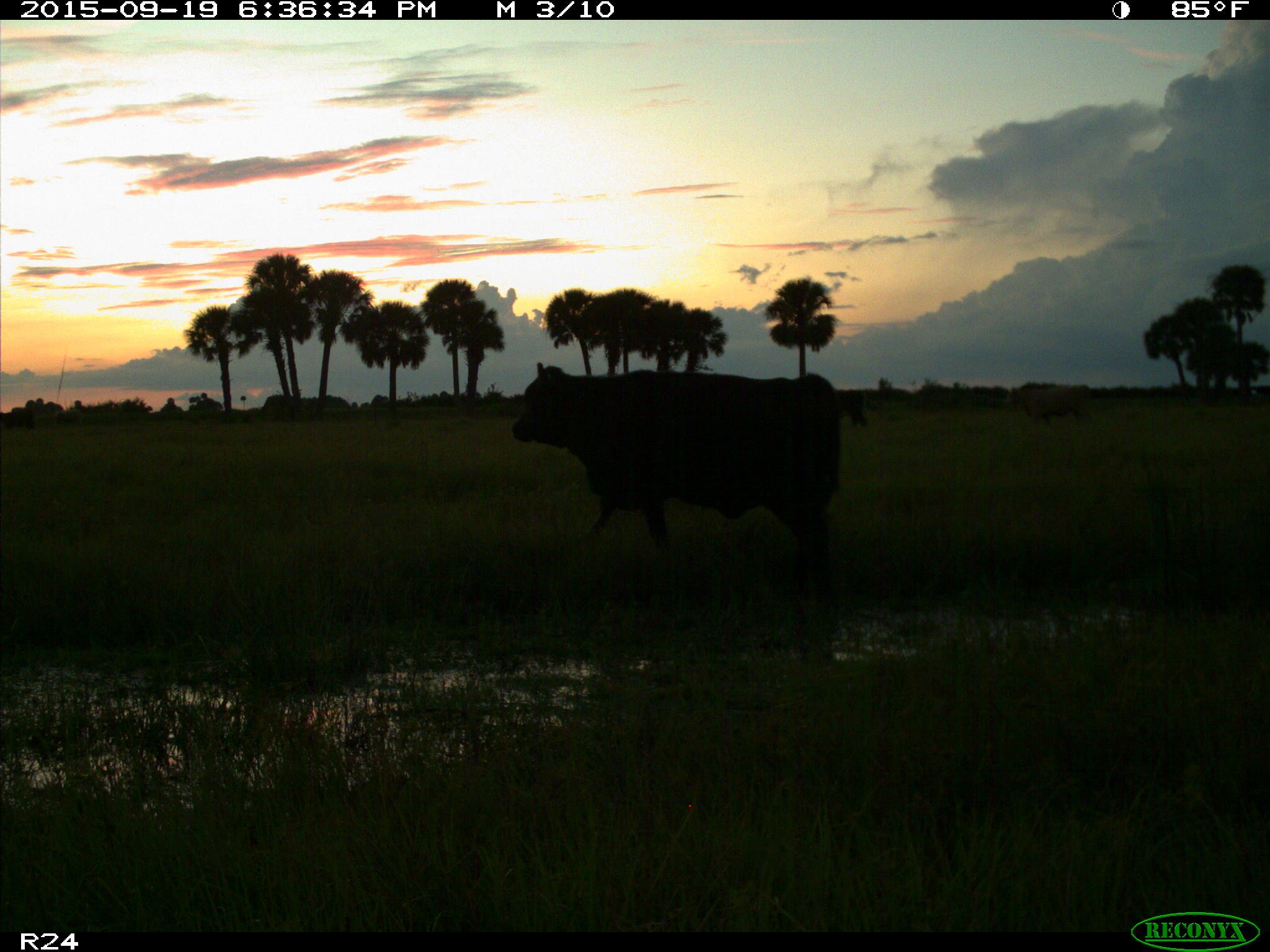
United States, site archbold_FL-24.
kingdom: Animalia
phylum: Chordata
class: Mammalia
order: Artiodactyla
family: Bovidae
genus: Bos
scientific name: Bos taurus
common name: domestic cow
Bos taurus (domestic cow).